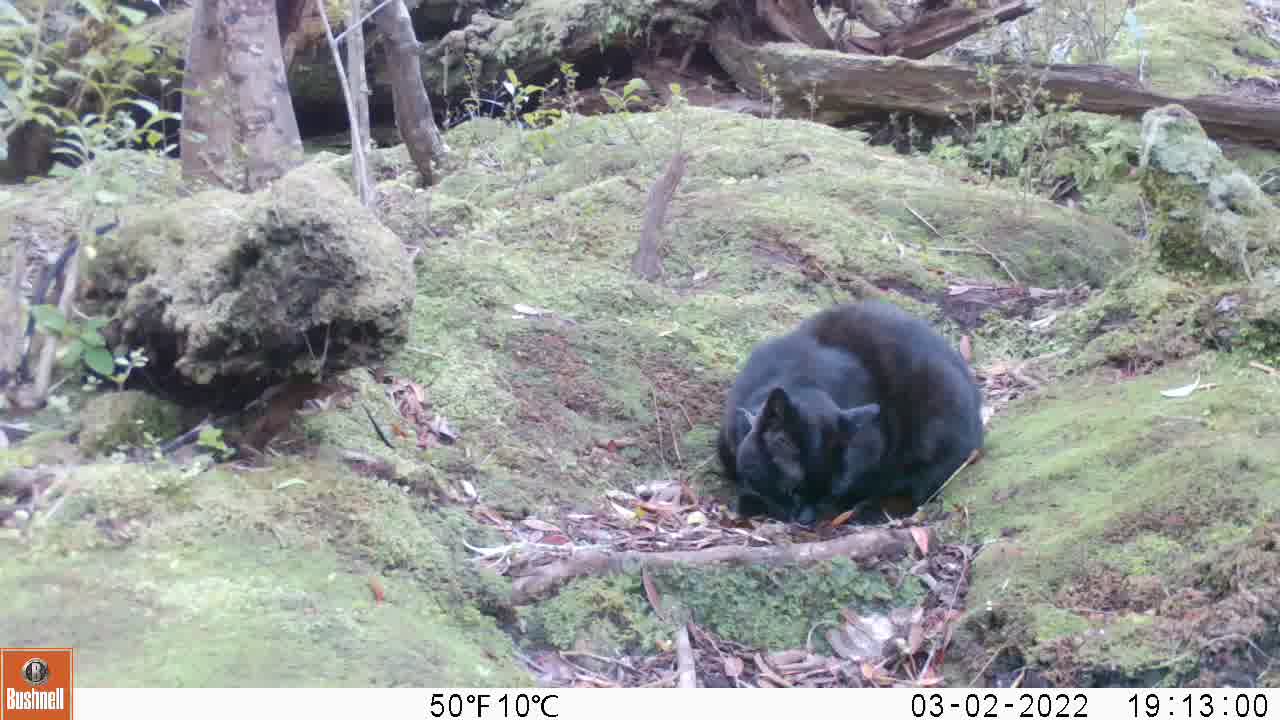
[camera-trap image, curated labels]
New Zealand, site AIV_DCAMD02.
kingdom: Animalia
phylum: Chordata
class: Mammalia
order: Carnivora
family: Felidae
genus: Felis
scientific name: Felis catus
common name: domestic cat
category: cat